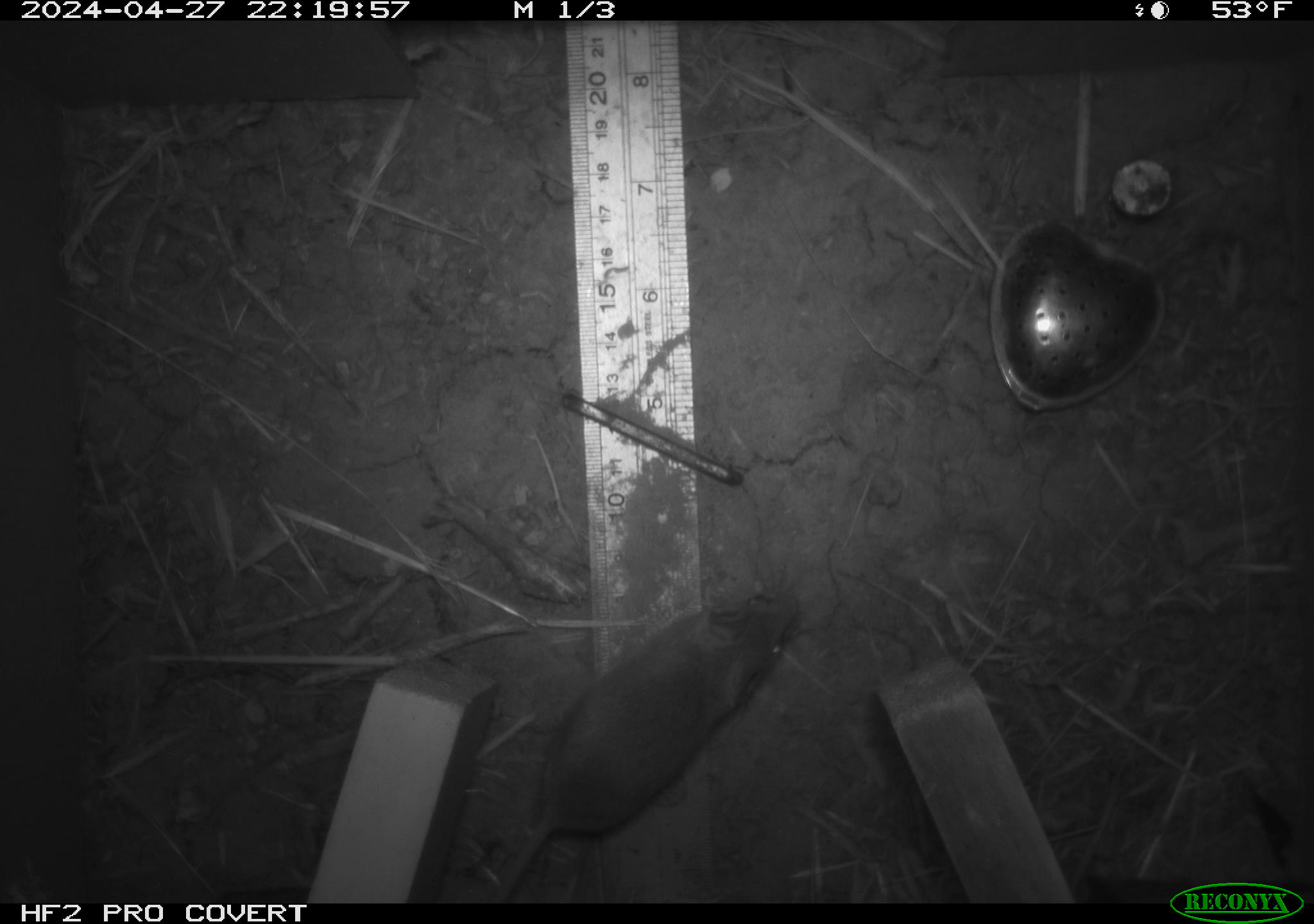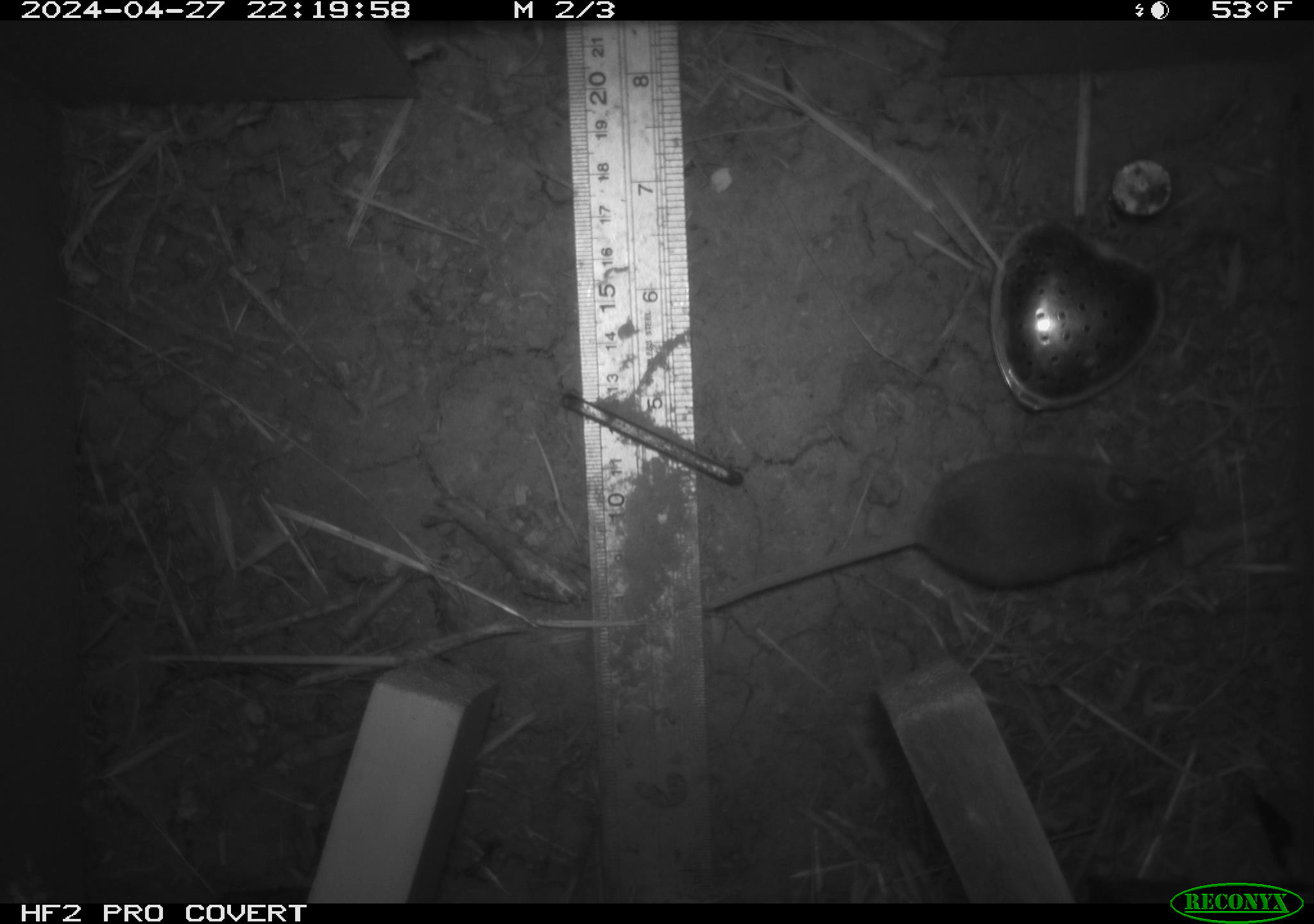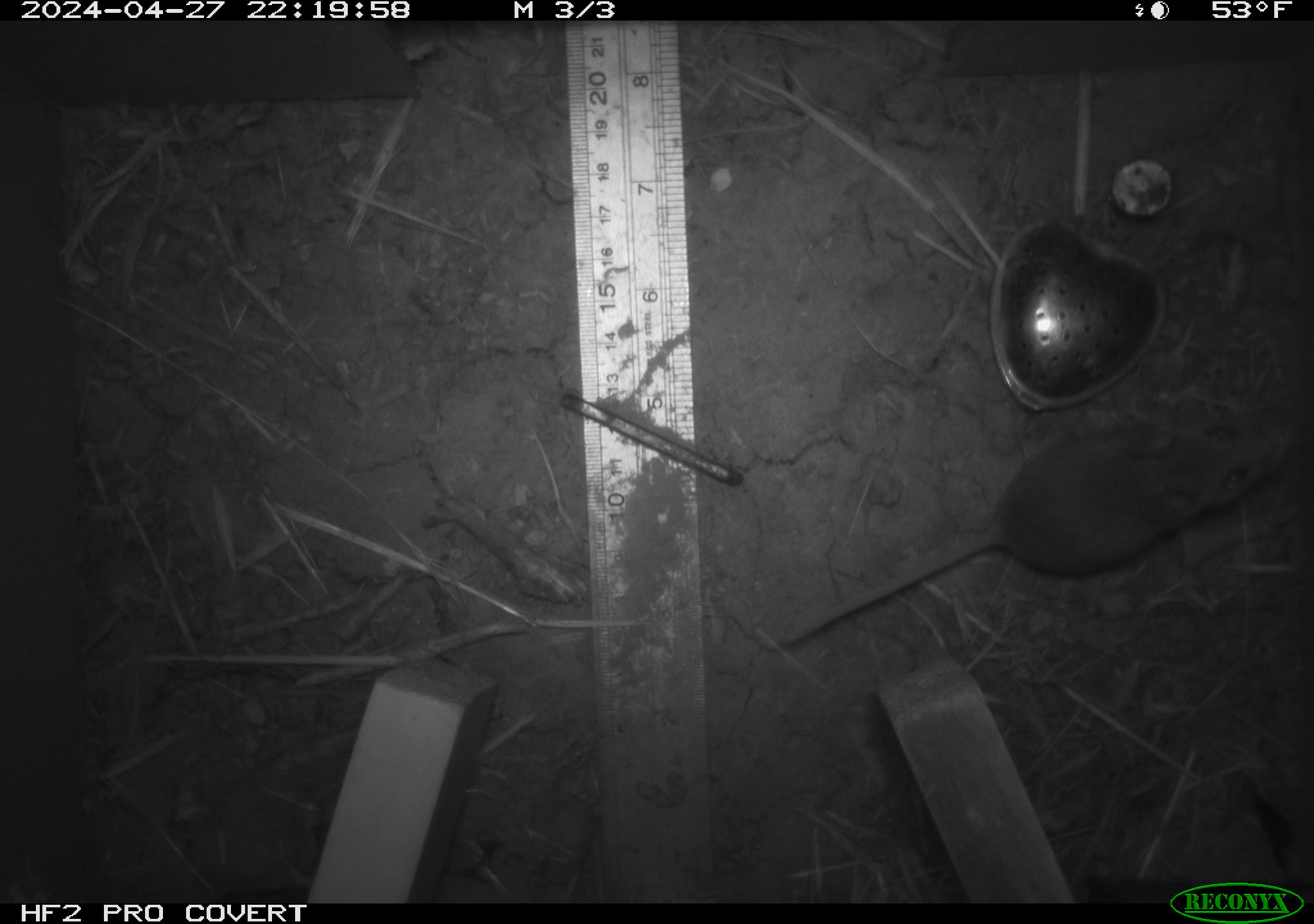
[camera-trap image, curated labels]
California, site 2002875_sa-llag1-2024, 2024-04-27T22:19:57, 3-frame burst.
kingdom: Animalia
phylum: Chordata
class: Mammalia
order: Rodentia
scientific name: Rodentia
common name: mouse species